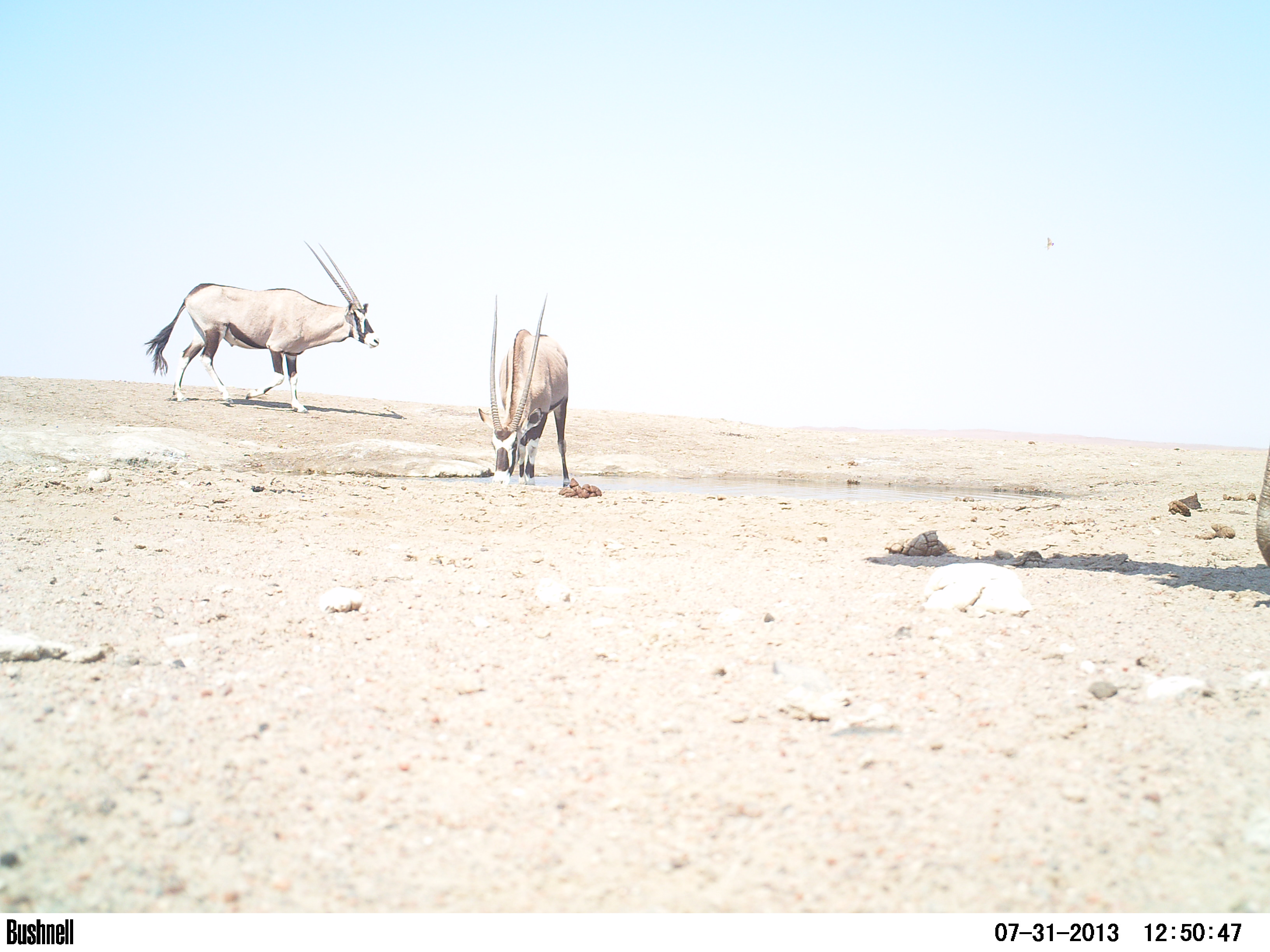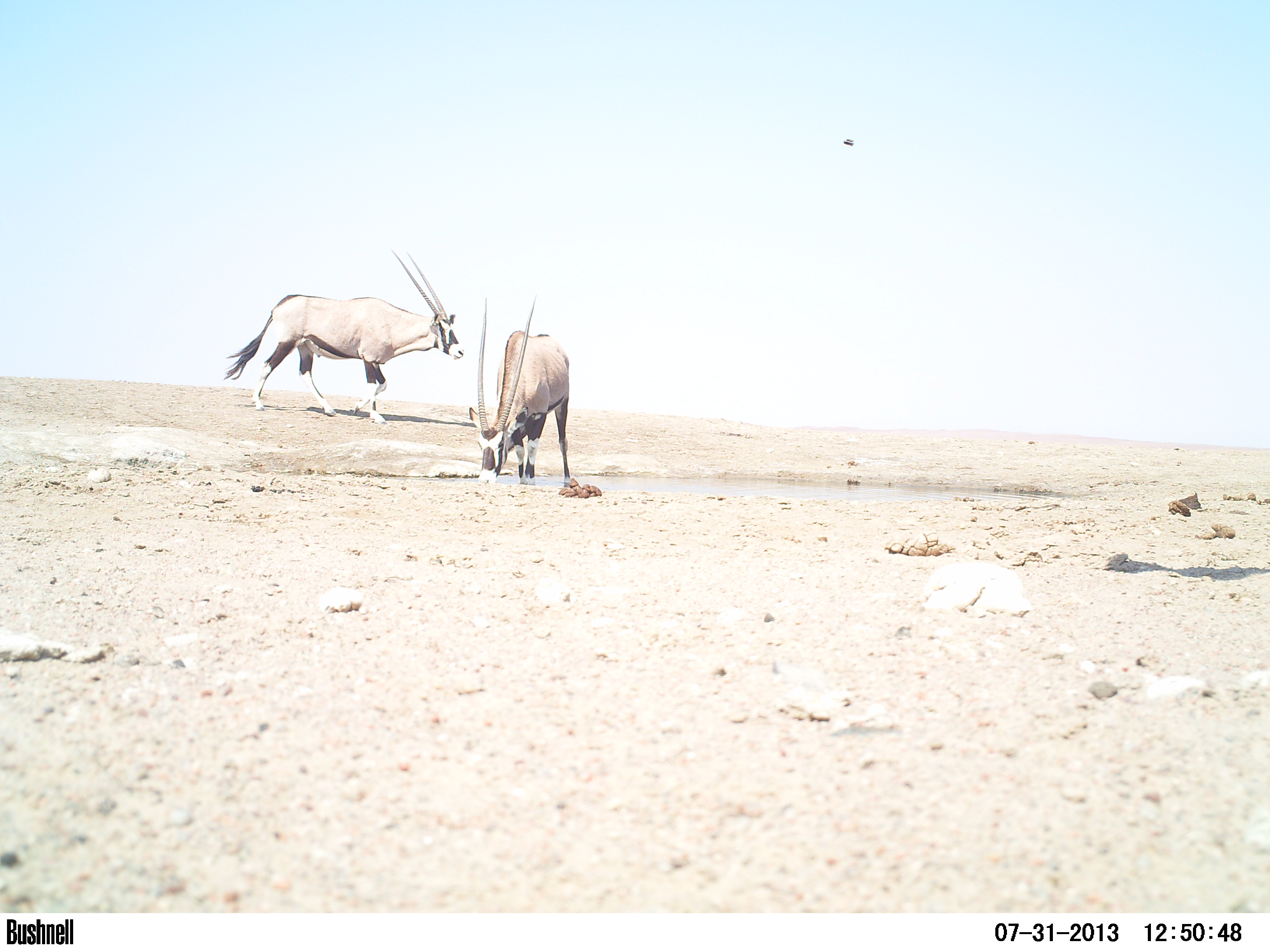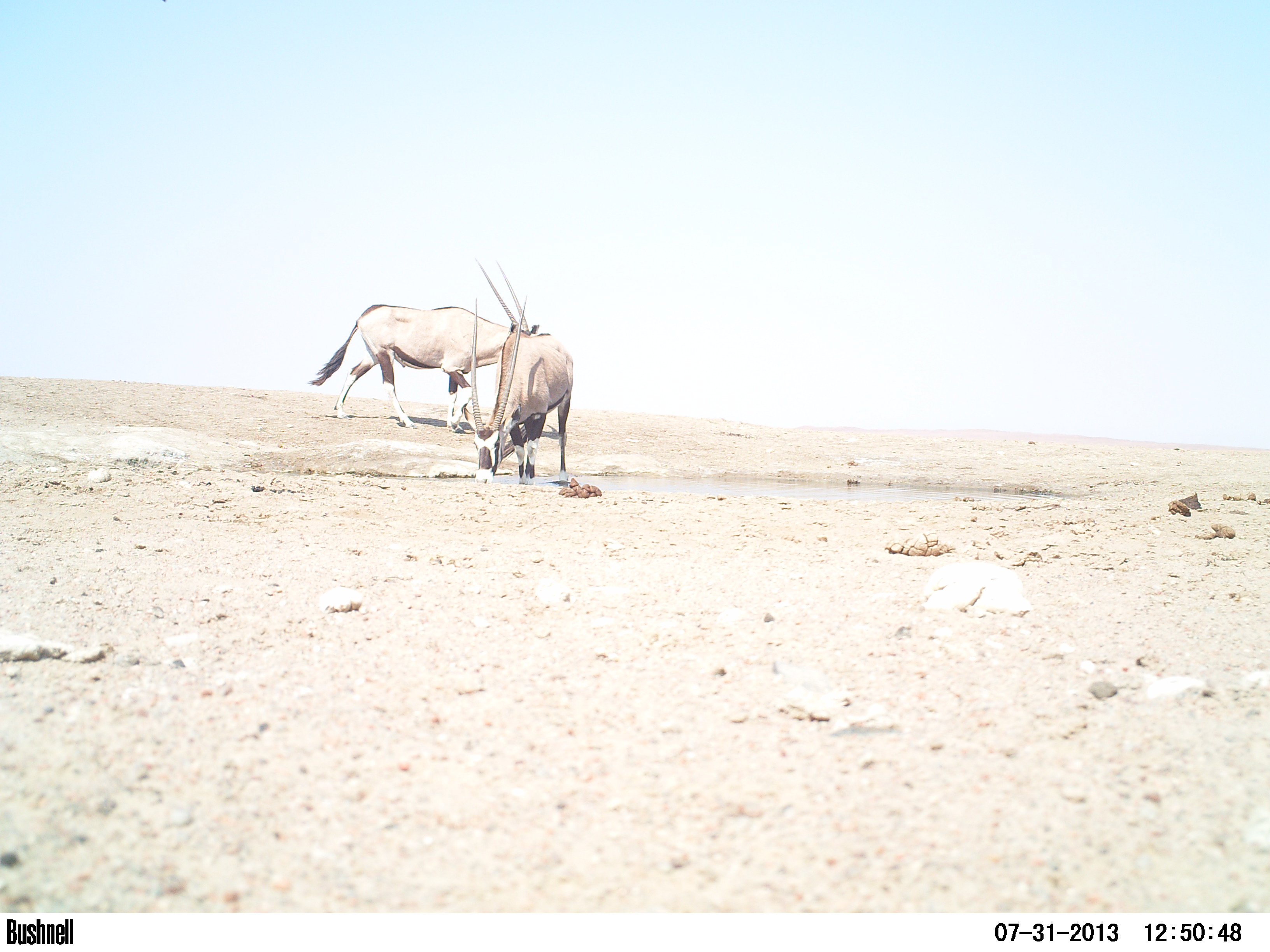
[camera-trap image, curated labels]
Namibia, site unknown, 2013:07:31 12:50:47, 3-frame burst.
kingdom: Animalia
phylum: Chordata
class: Mammalia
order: Artiodactyla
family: Bovidae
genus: Oryx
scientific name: Oryx gazella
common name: gemsbok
Oryx gazella (gemsbok).